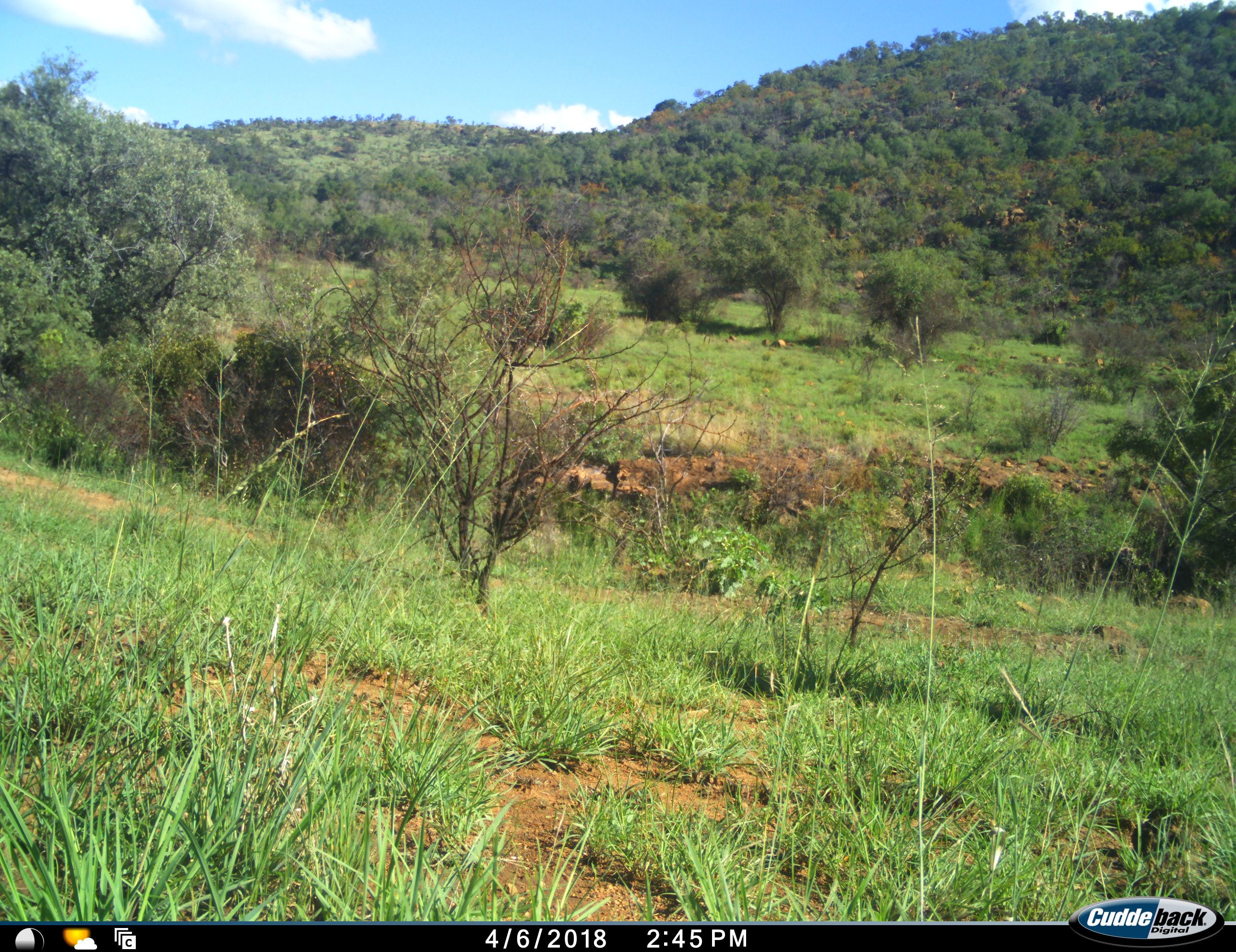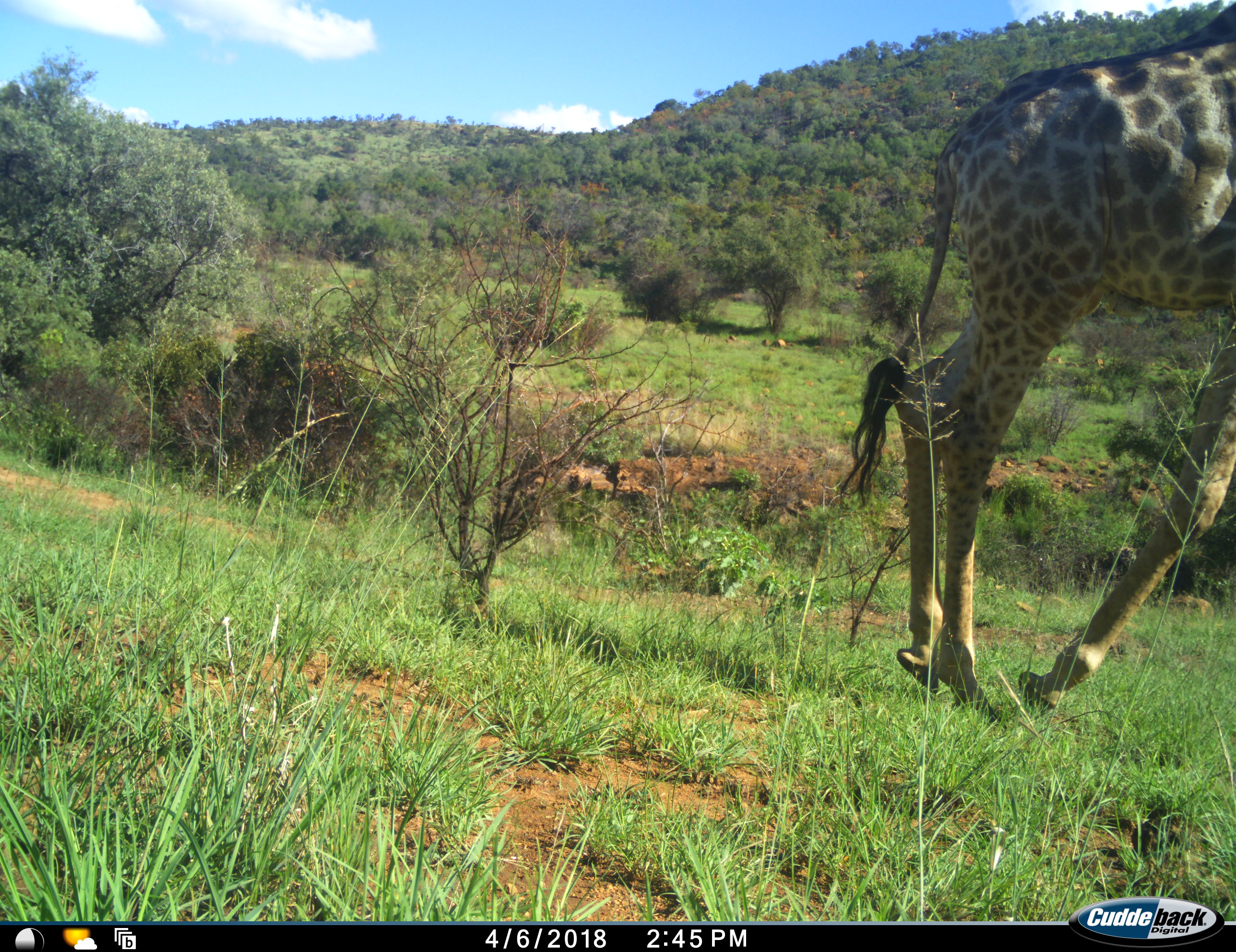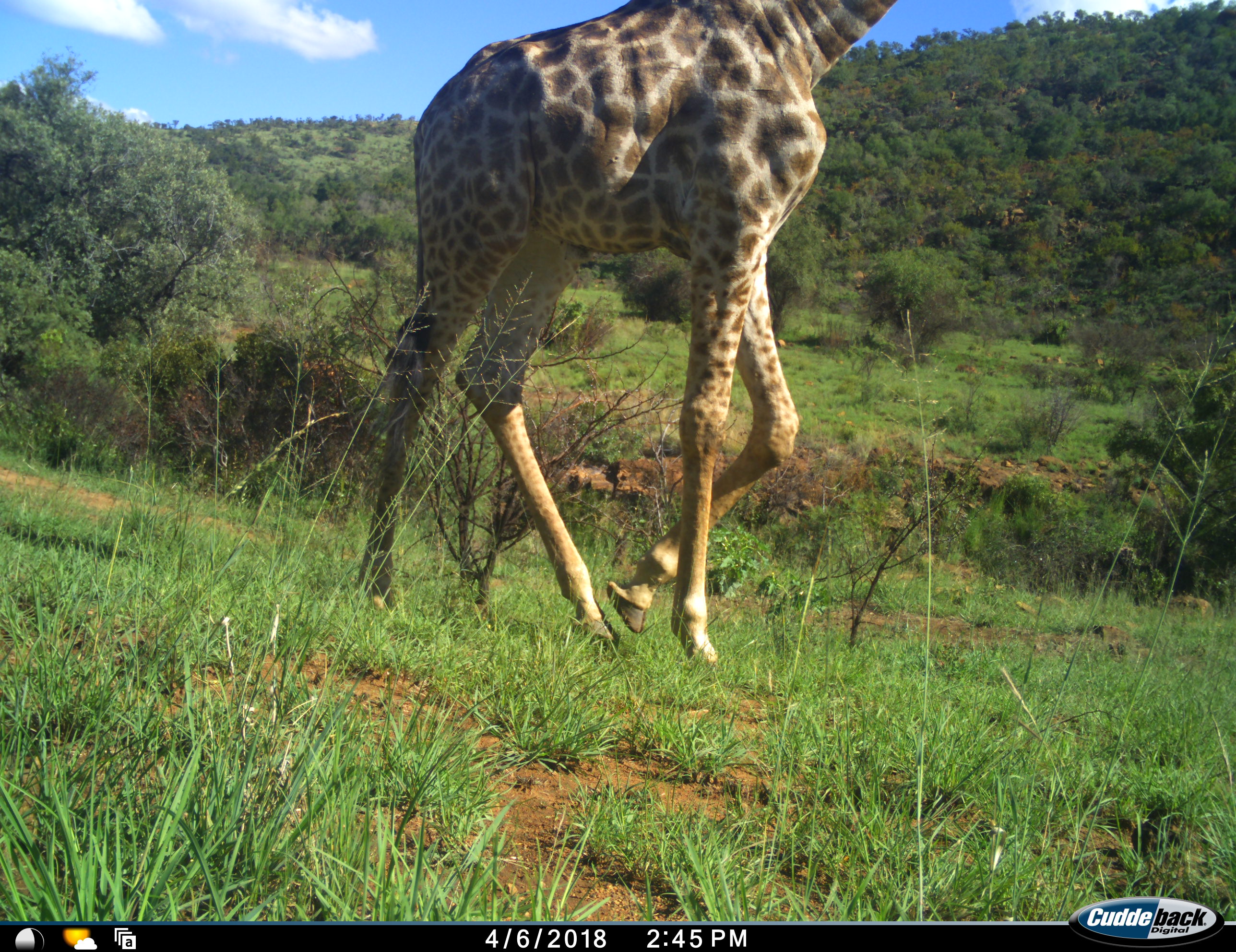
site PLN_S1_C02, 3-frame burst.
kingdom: Animalia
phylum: Chordata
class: Mammalia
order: Artiodactyla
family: Giraffidae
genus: Giraffa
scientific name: Giraffa camelopardalis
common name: giraffe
Giraffe (Giraffa camelopardalis), count 1. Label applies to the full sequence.